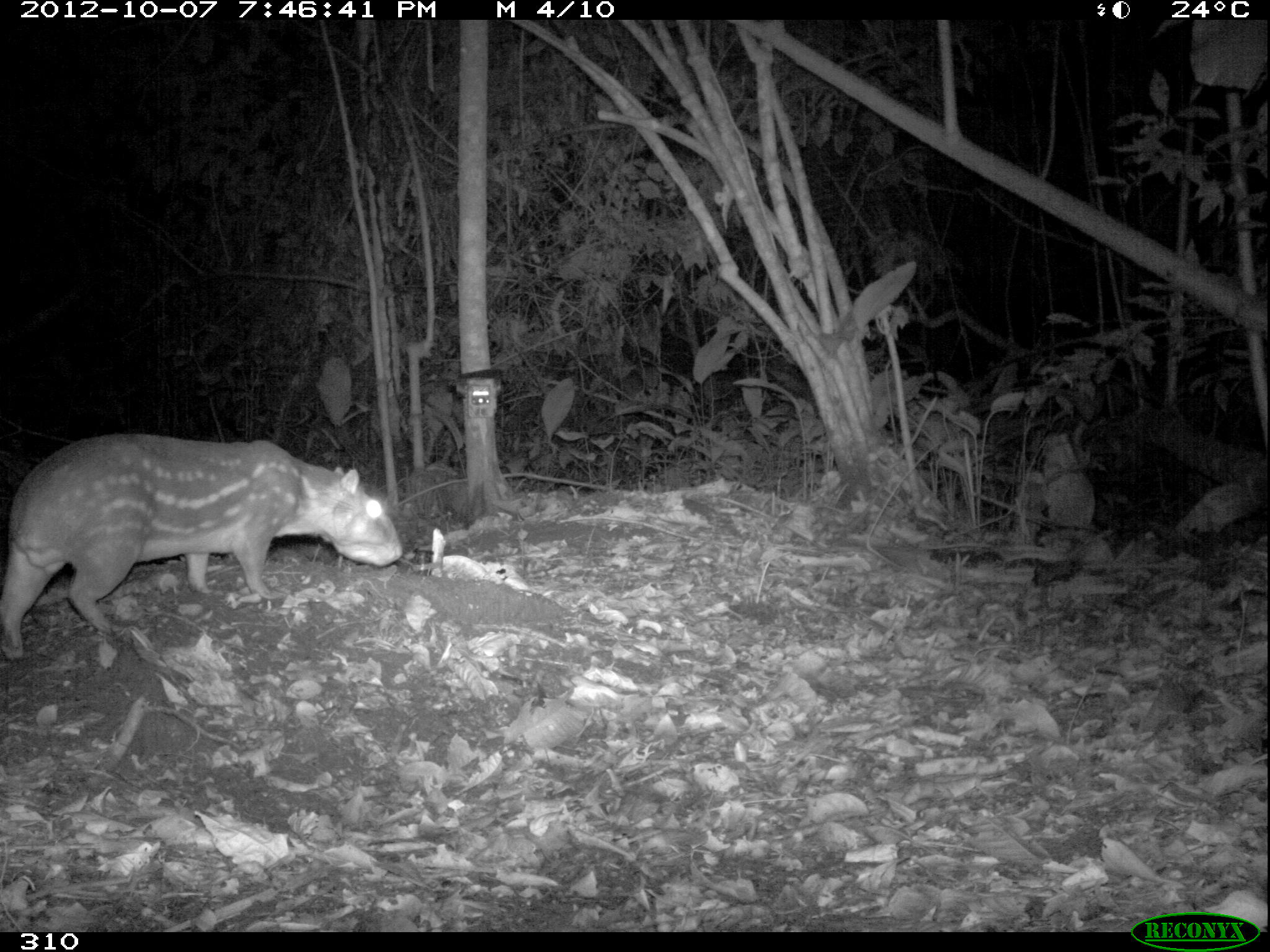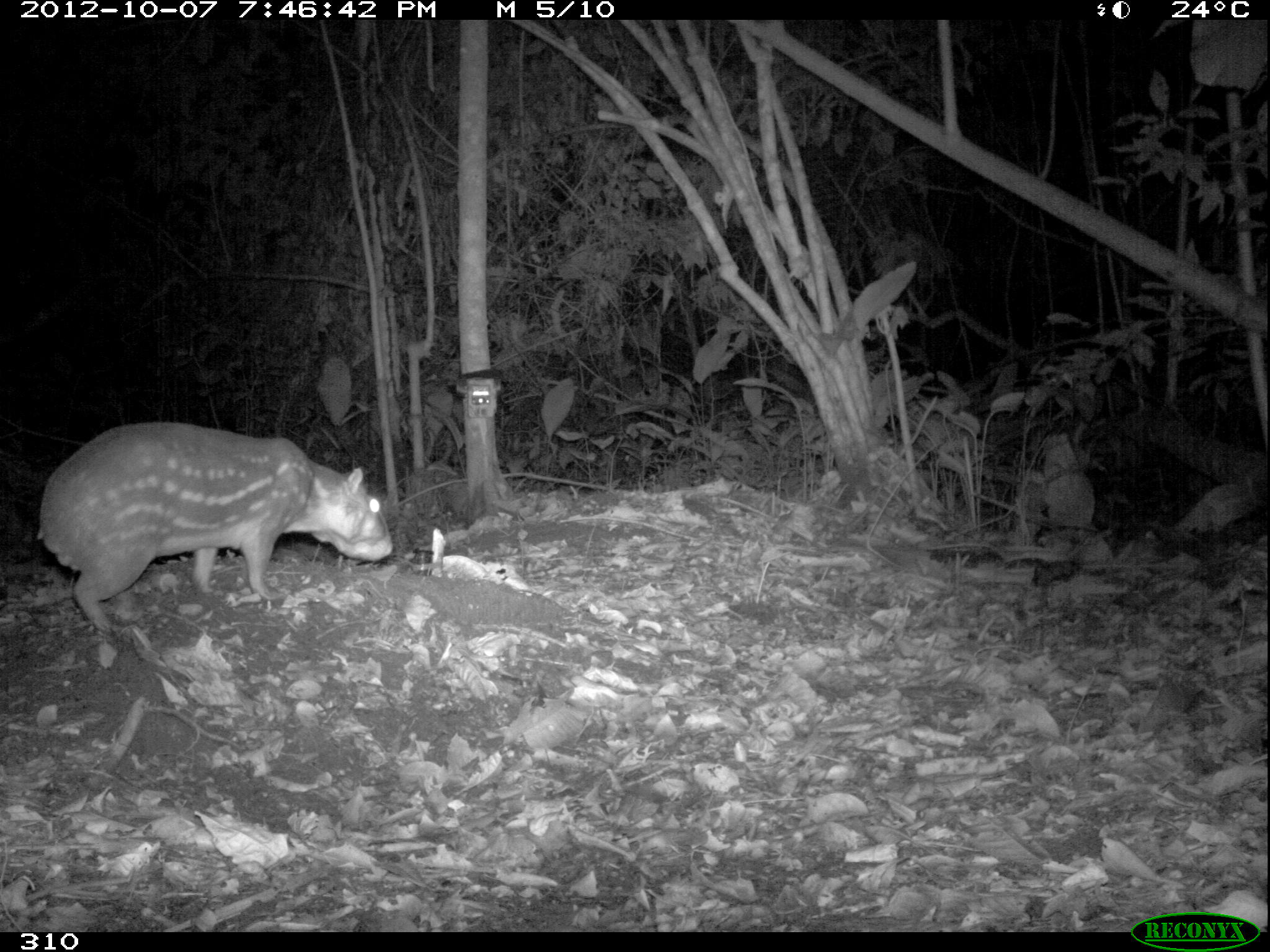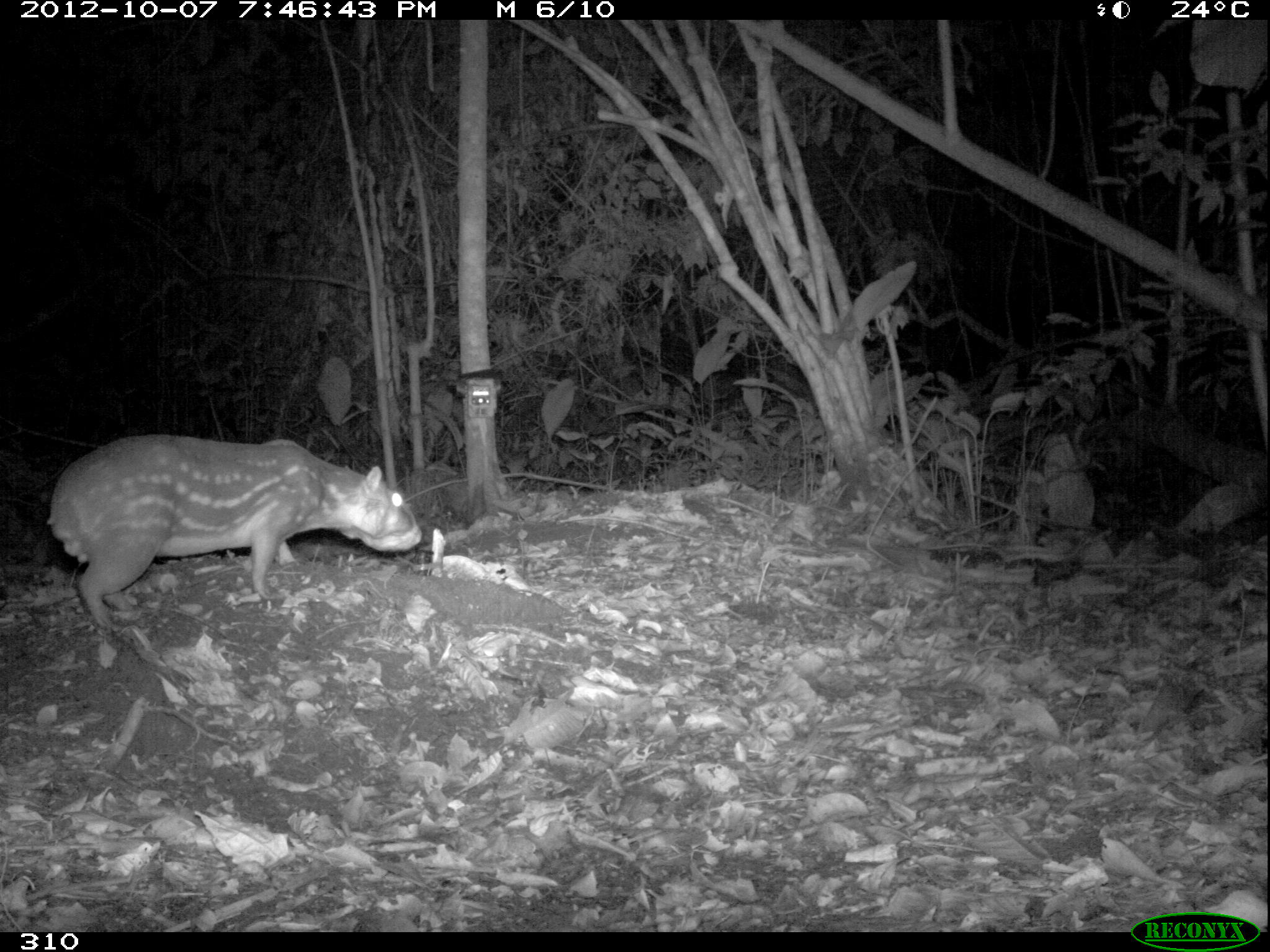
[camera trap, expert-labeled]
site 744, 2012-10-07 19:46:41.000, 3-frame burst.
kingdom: Animalia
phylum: Chordata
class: Mammalia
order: Rodentia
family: Cuniculidae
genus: Cuniculus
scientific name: Cuniculus paca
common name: spotted paca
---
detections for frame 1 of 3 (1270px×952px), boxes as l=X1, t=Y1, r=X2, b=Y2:
cuniculus paca: l=0, t=431, r=402, b=660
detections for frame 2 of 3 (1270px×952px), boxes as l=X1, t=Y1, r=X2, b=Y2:
cuniculus paca: l=37, t=420, r=392, b=632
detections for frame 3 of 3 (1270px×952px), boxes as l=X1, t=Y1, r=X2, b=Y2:
cuniculus paca: l=46, t=433, r=421, b=625